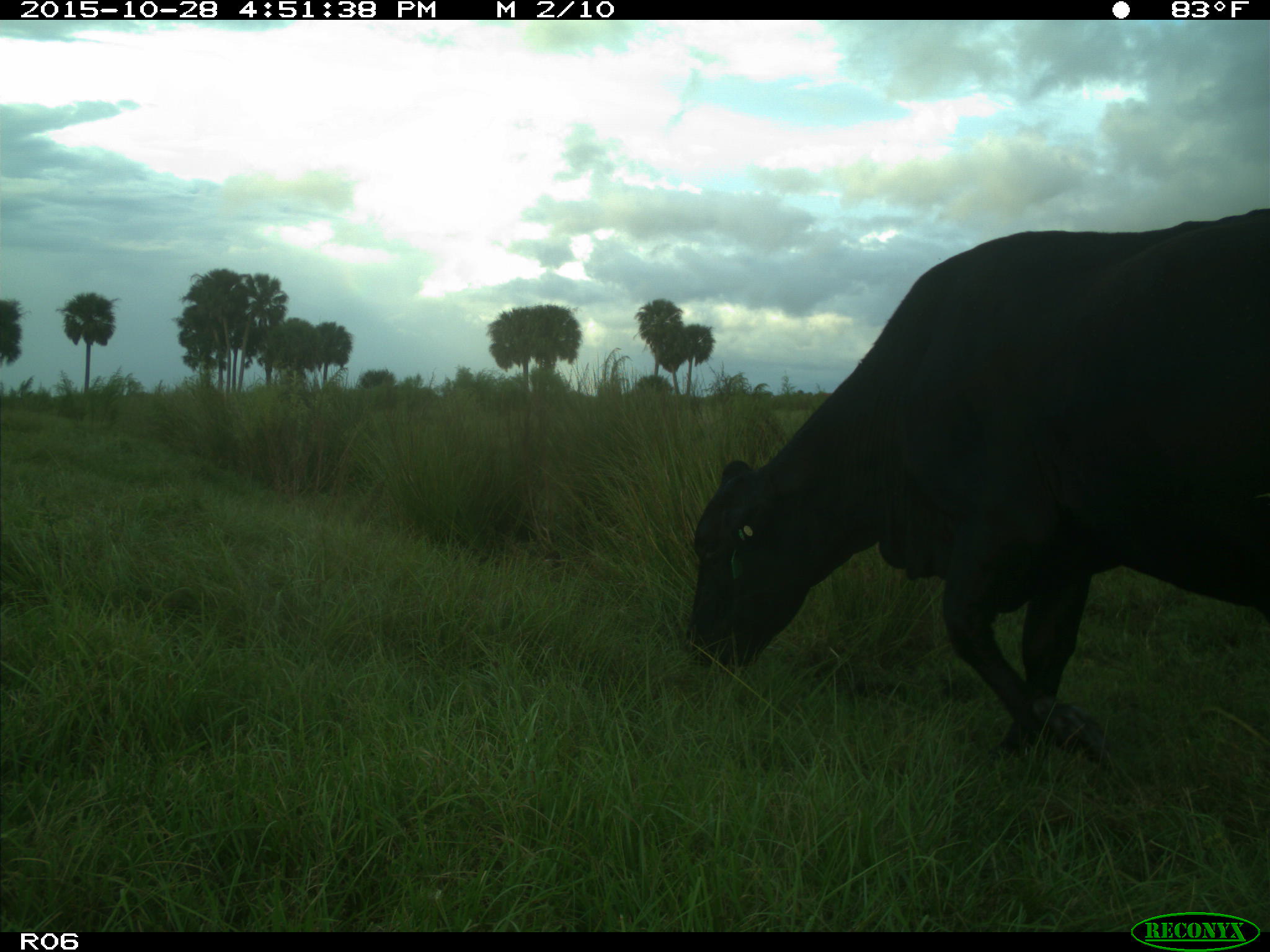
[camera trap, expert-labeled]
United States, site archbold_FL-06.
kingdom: Animalia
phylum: Chordata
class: Mammalia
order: Artiodactyla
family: Bovidae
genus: Bos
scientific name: Bos taurus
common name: domestic cow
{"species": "Bos taurus (domestic cow)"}